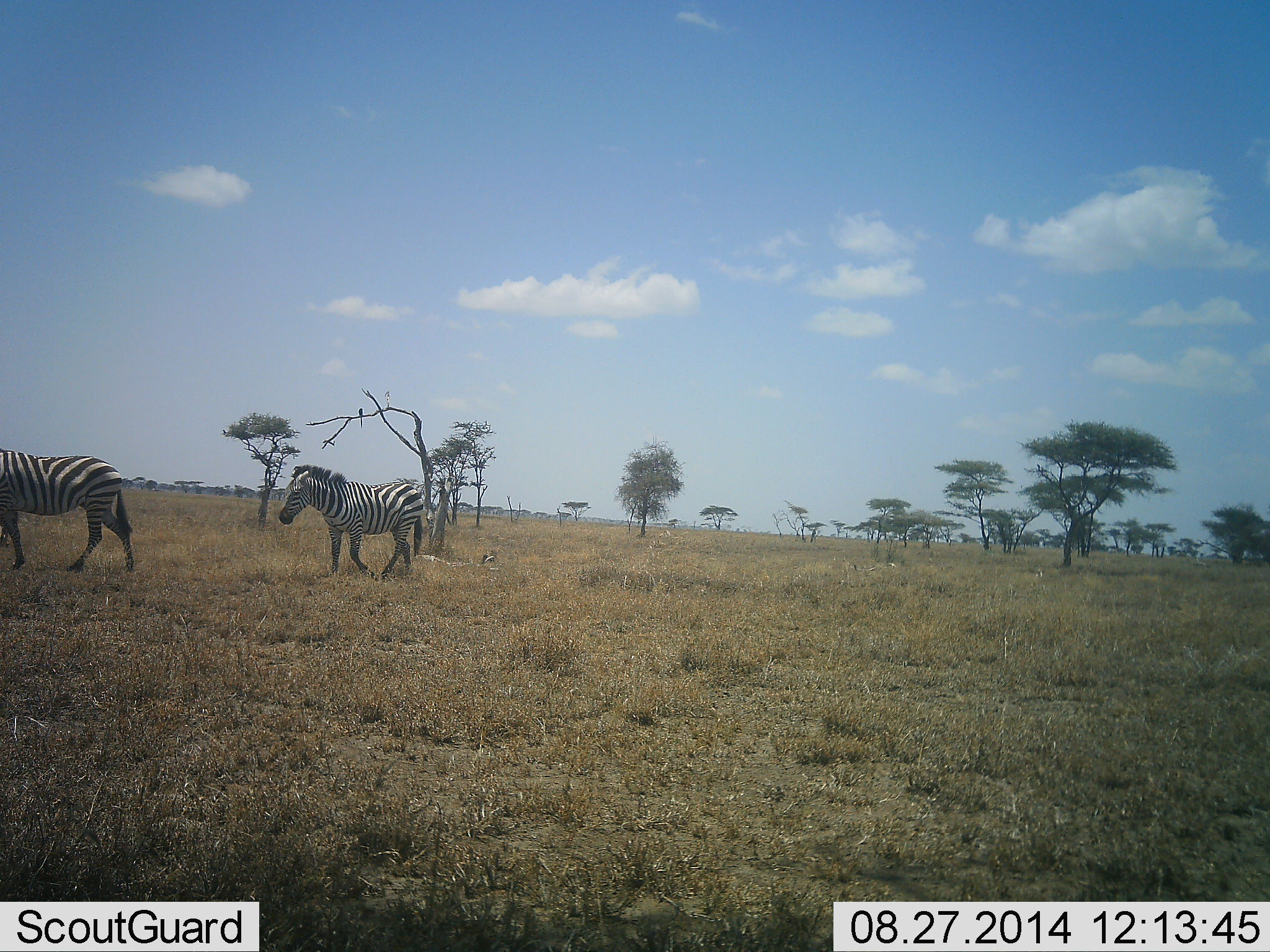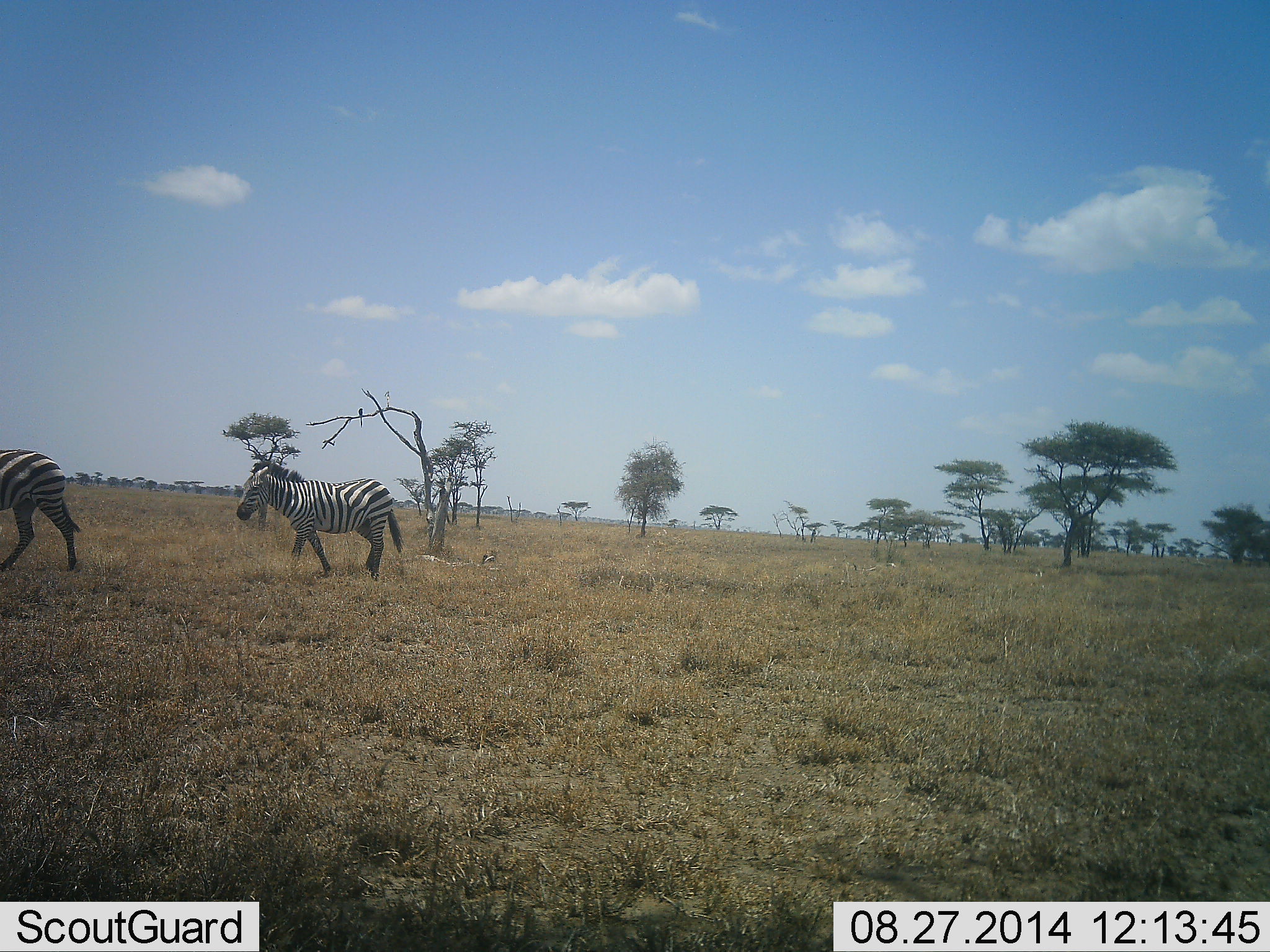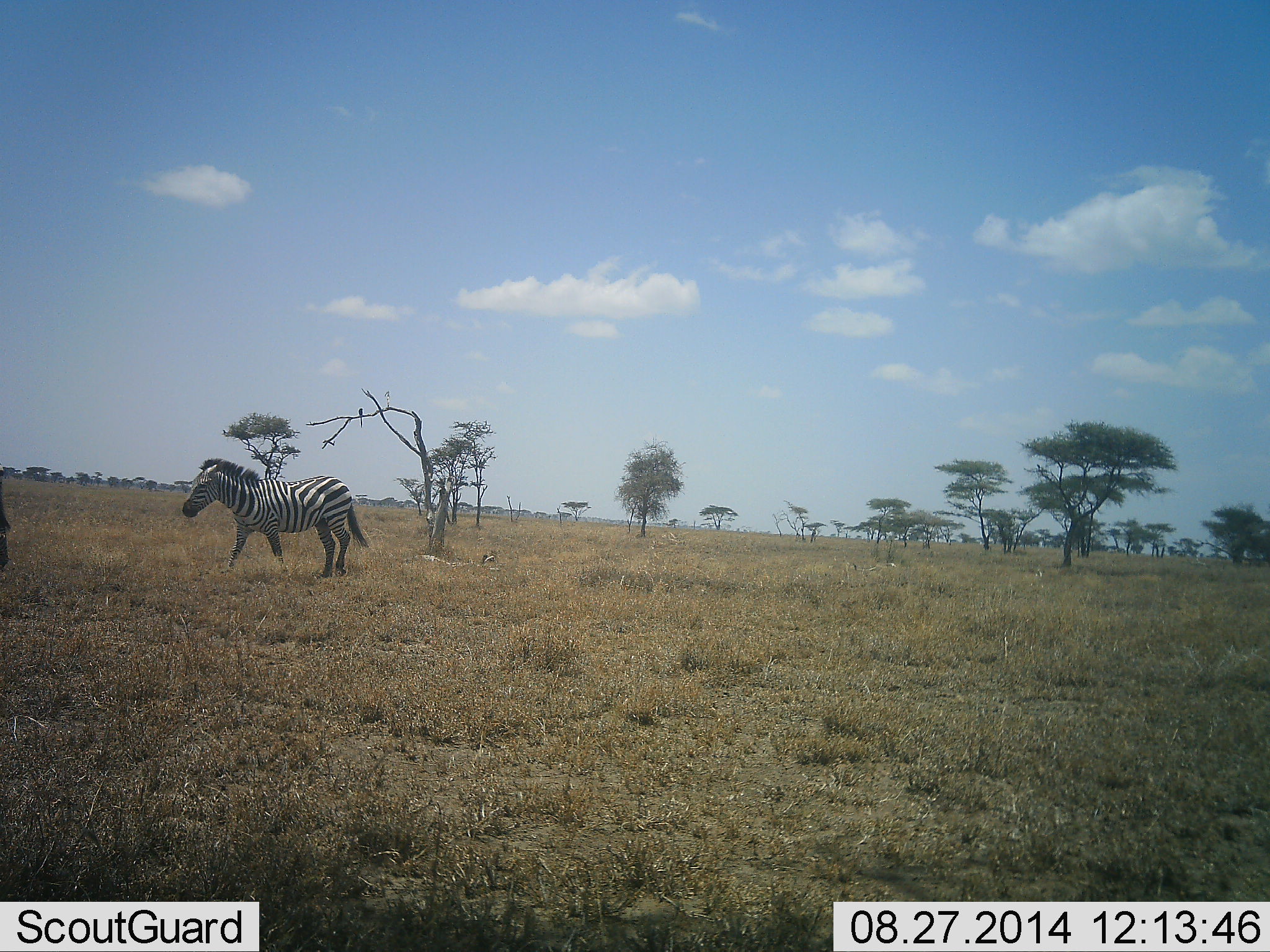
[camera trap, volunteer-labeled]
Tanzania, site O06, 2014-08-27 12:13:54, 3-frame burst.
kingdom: Animalia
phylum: Chordata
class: Mammalia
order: Perissodactyla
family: Equidae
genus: Equus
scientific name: Equus quagga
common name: plains zebra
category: zebra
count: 2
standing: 10%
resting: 0%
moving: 100%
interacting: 0%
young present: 10%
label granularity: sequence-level